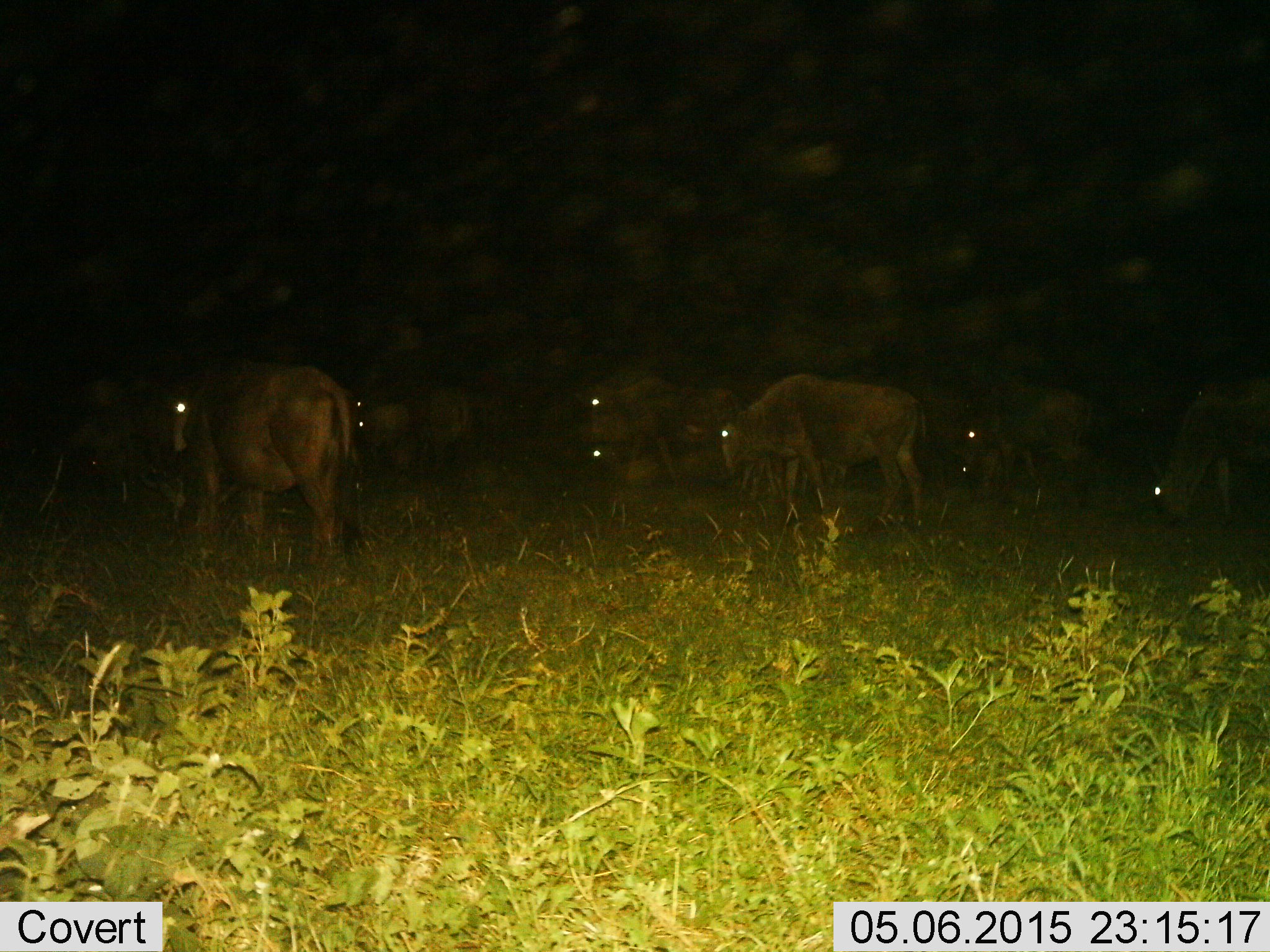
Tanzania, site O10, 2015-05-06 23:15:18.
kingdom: Animalia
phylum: Chordata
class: Mammalia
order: Artiodactyla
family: Bovidae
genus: Connochaetes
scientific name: Connochaetes taurinus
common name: blue wildebeest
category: wildebeest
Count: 9.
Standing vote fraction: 50%.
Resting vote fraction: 10%.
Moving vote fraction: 40%.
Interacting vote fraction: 0%.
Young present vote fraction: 0%.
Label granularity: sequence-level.